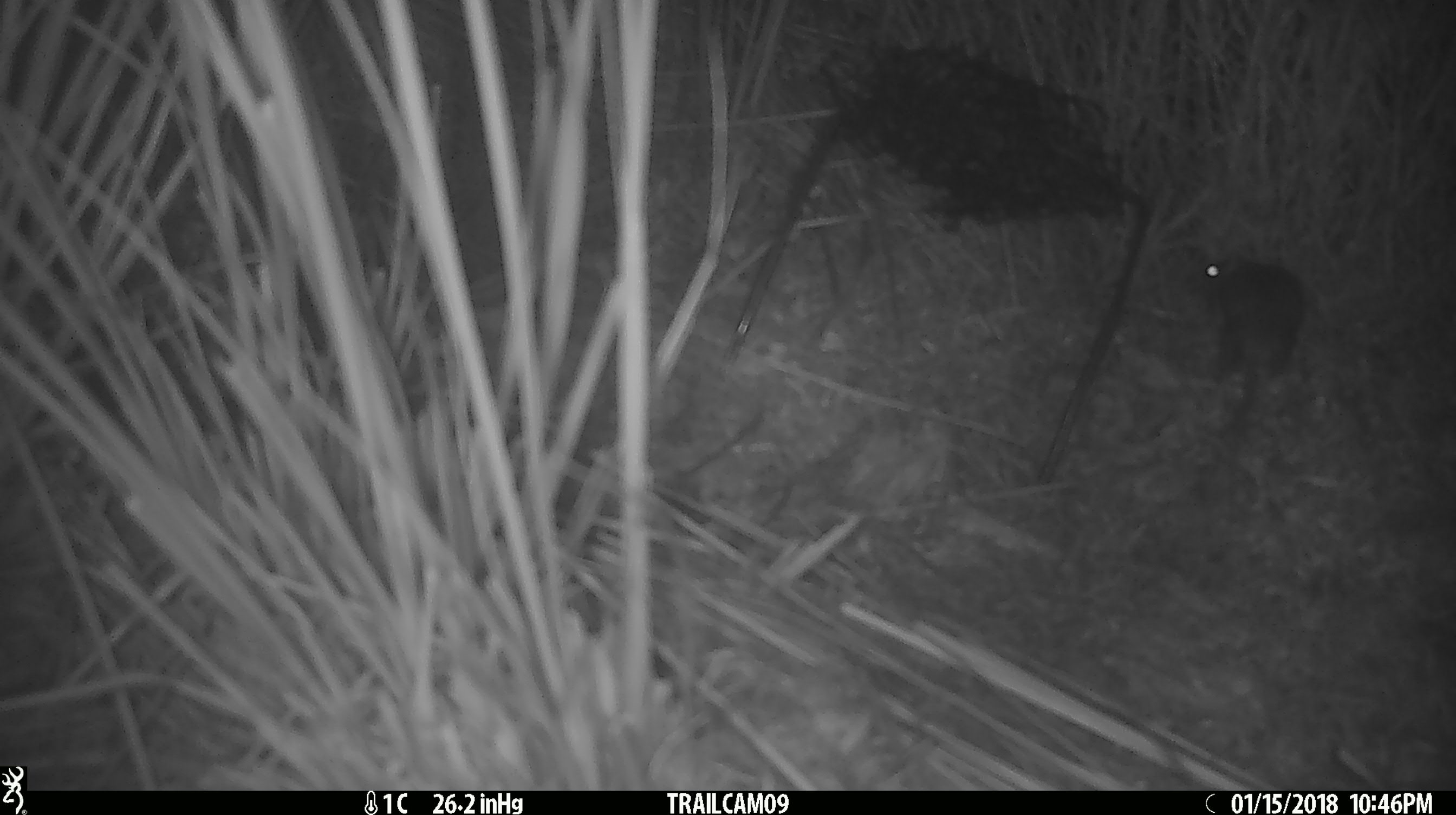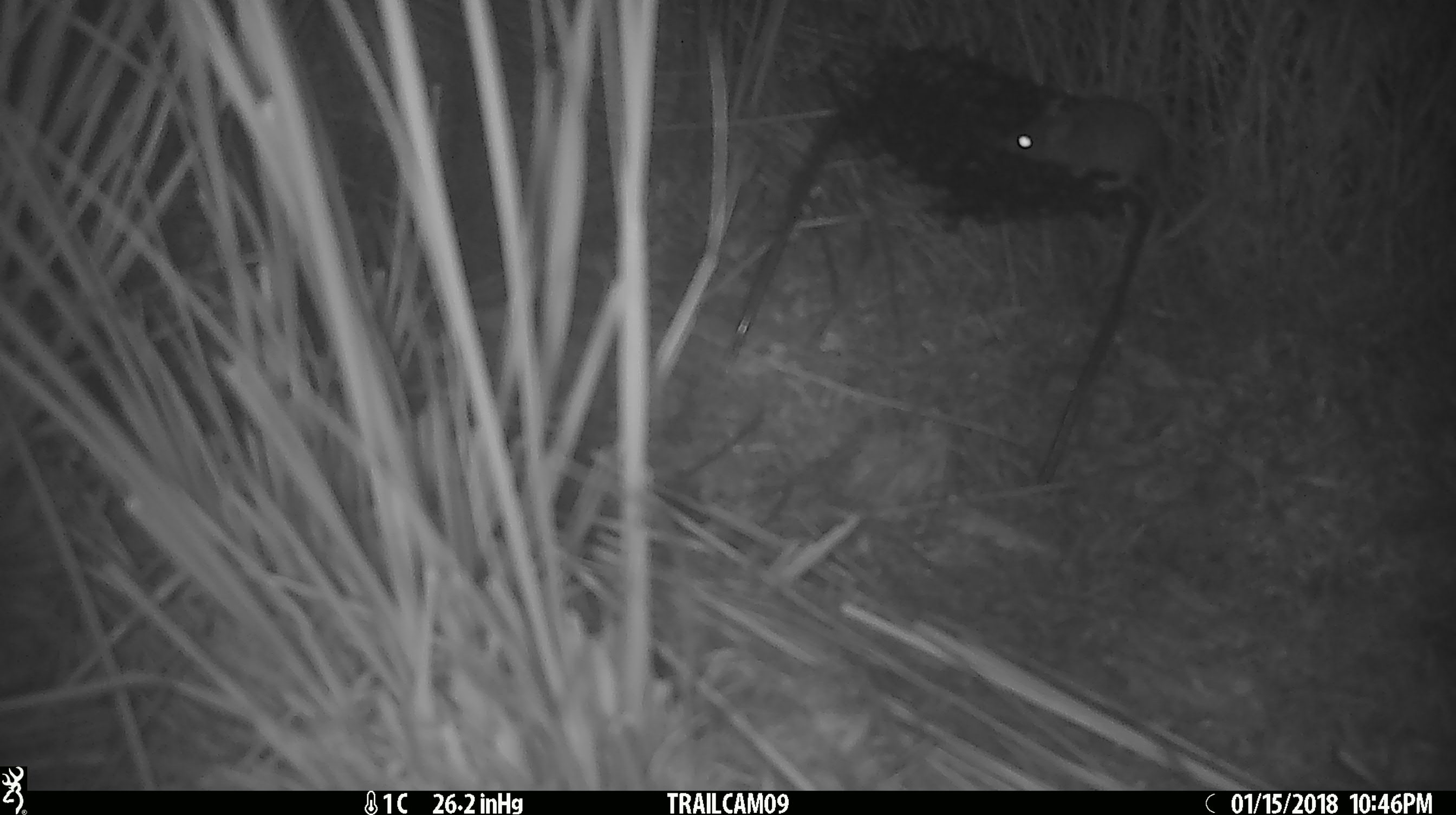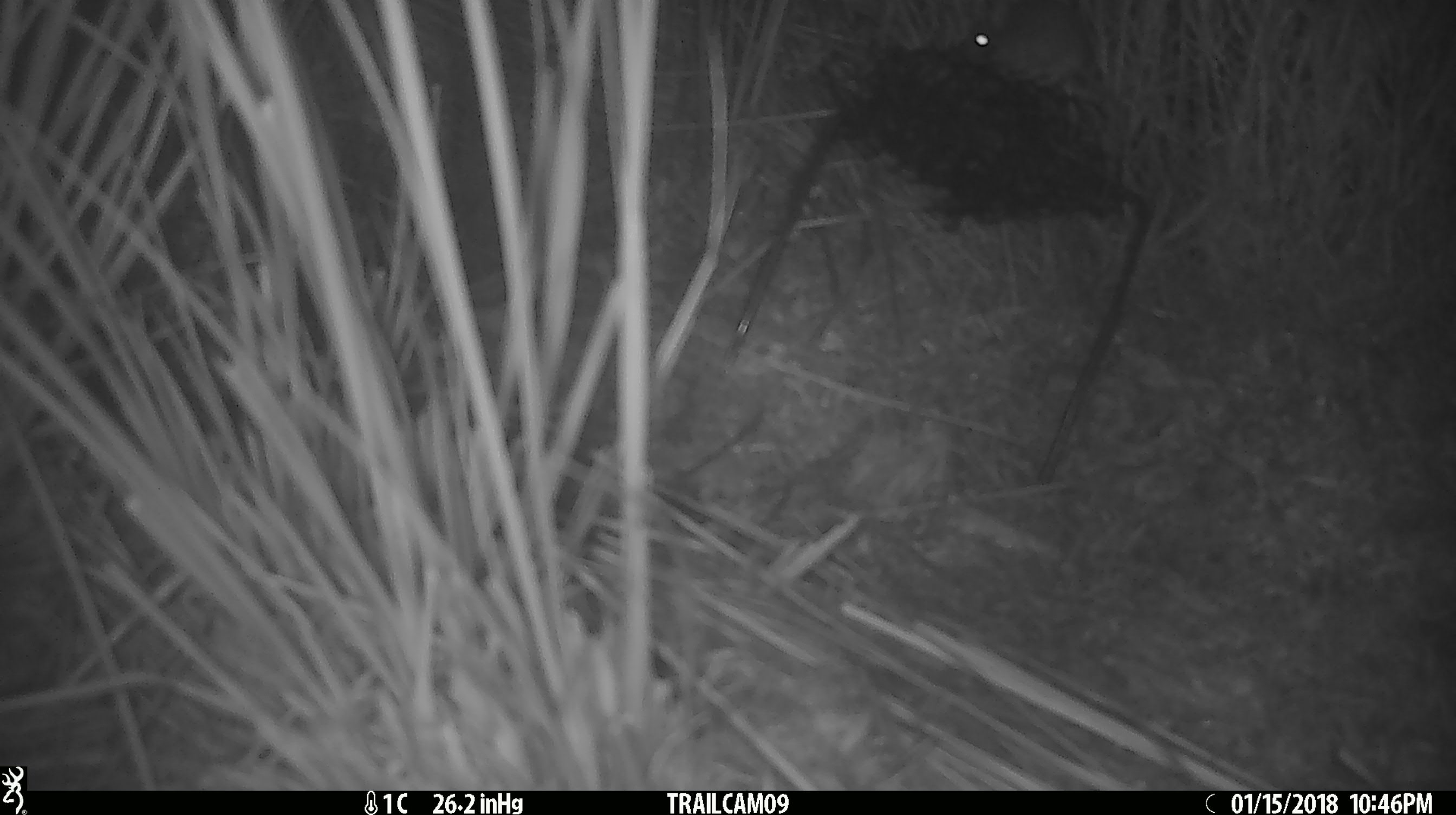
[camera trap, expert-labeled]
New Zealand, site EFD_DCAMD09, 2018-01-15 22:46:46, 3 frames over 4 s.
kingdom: Animalia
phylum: Chordata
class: Mammalia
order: Rodentia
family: Muridae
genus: Mus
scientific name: Mus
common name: mouse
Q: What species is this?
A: Mouse (Mus).